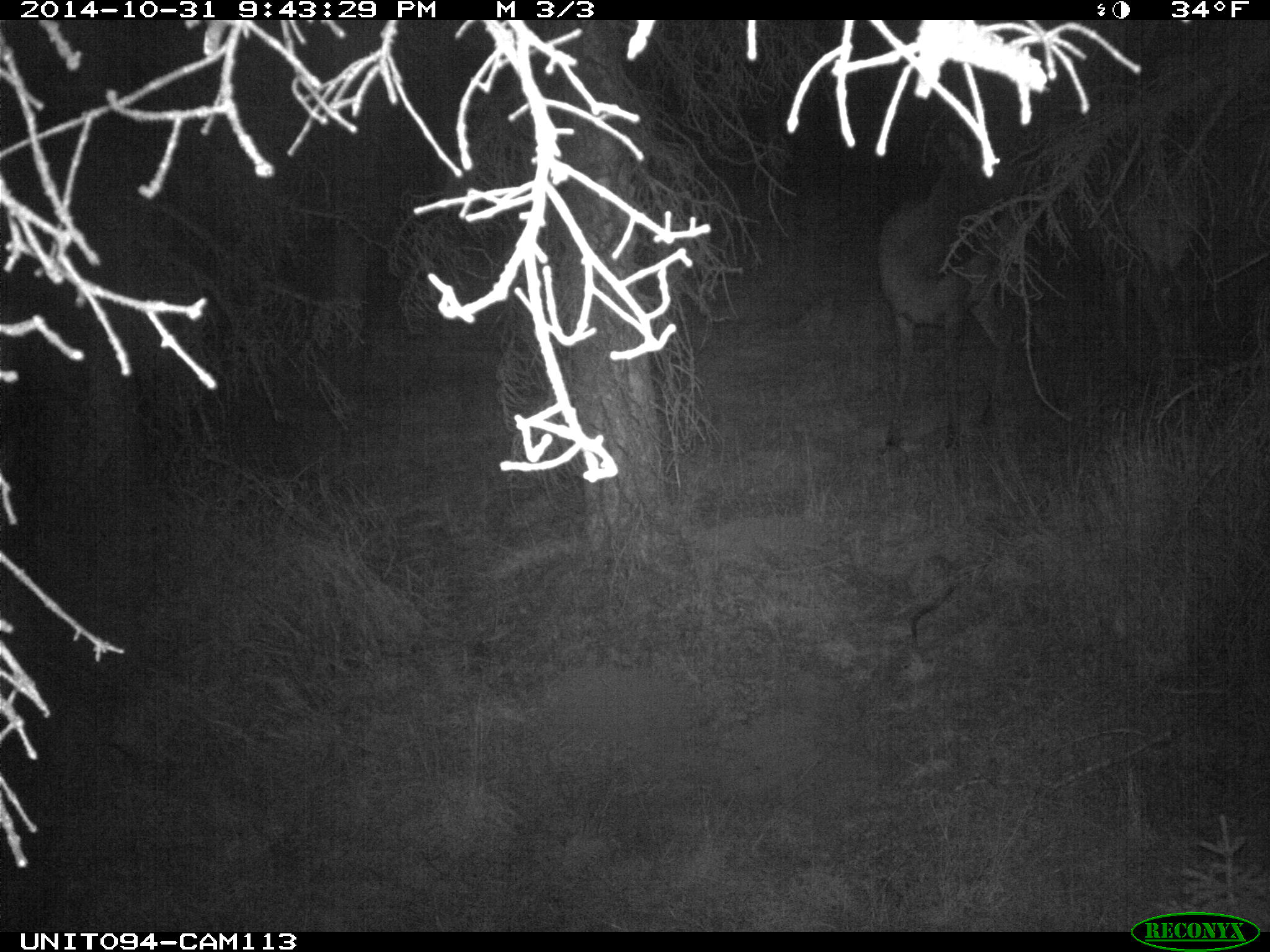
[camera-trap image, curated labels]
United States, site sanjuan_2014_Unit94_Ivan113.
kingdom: Animalia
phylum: Chordata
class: Mammalia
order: Artiodactyla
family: Cervidae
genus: Cervus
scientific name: Cervus elaphus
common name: red deer